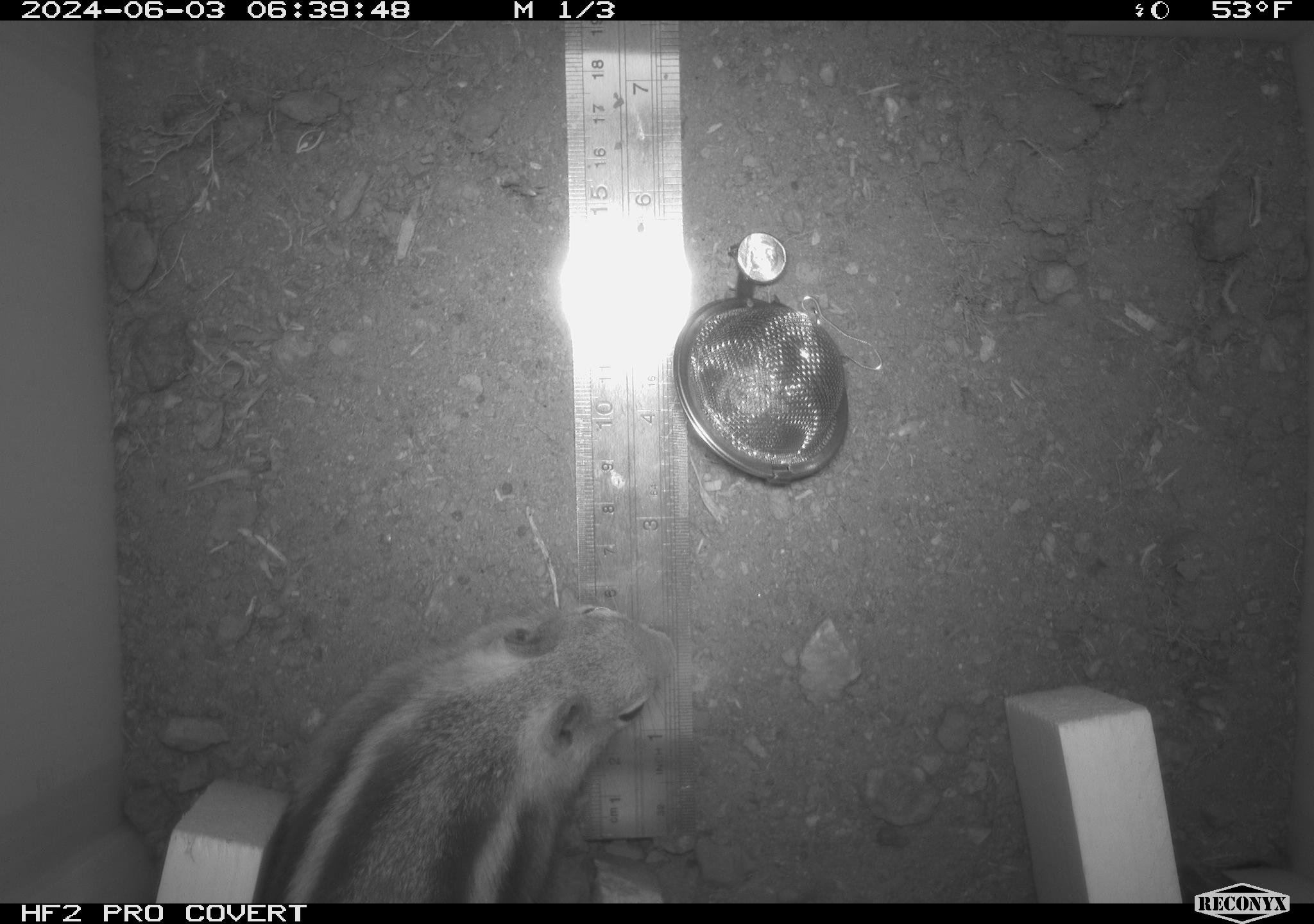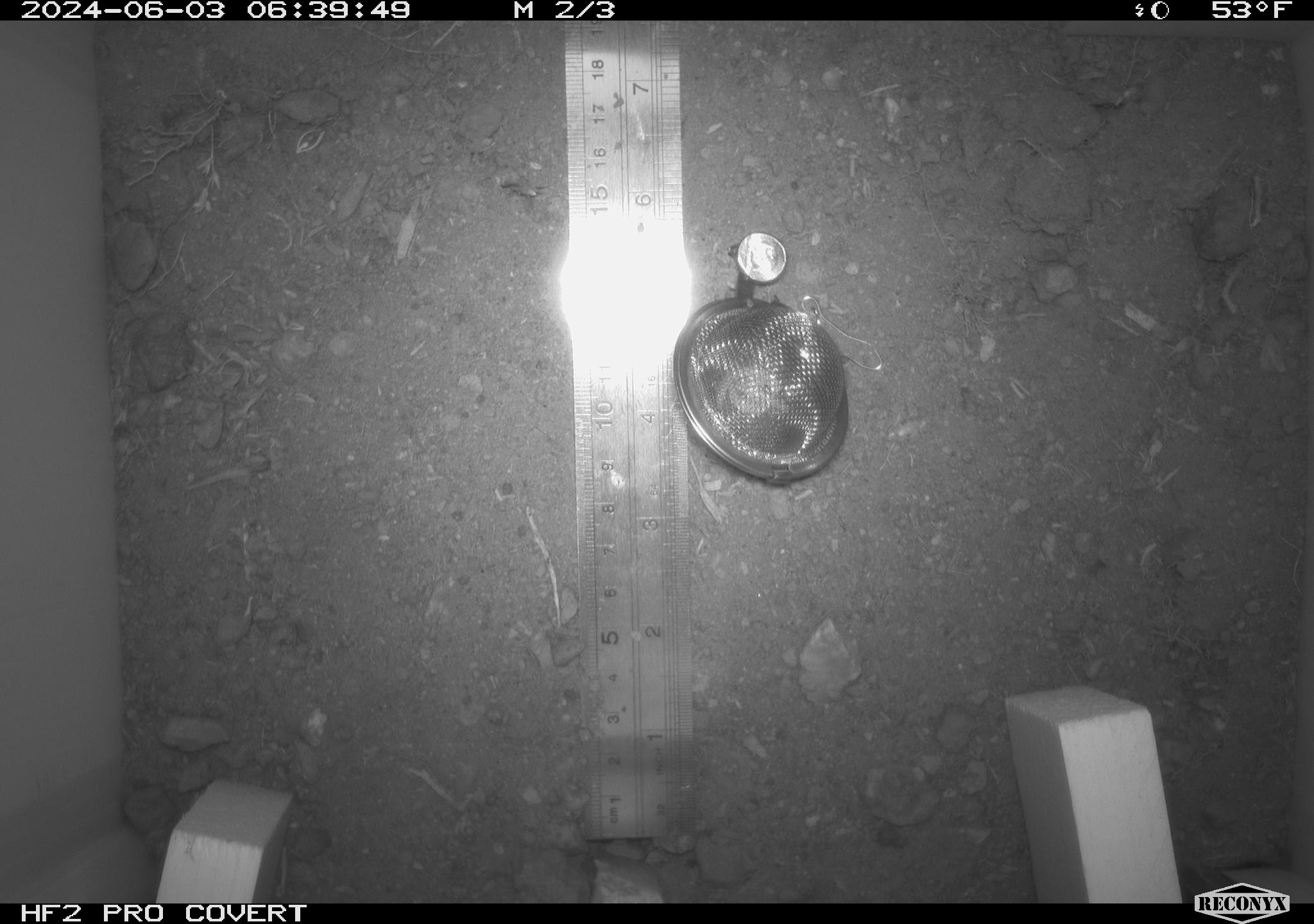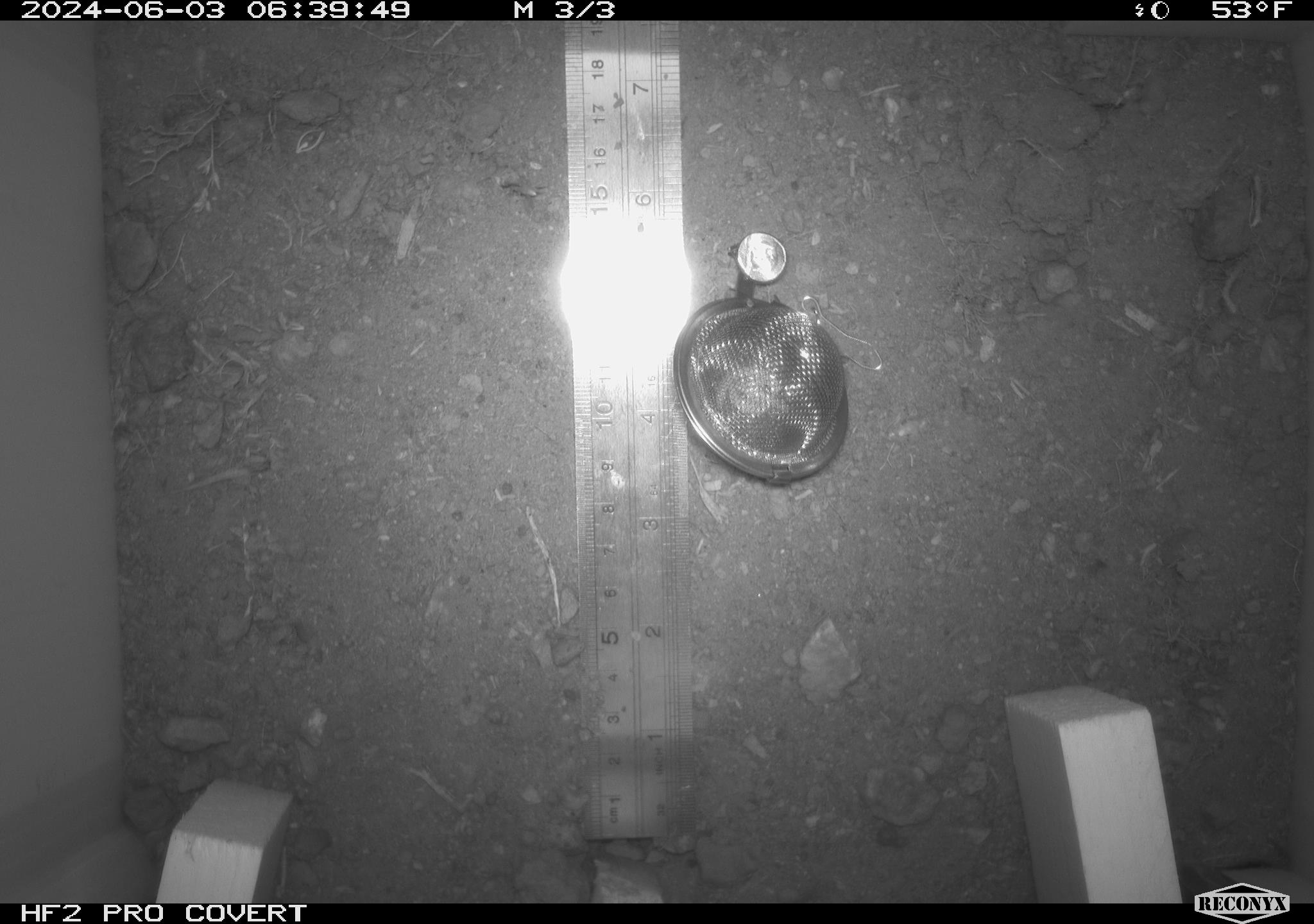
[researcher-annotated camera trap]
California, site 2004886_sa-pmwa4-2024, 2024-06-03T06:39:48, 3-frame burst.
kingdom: Animalia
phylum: Chordata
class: Mammalia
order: Rodentia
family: Sciuridae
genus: Callospermophilus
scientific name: Callospermophilus lateralis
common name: golden mantled ground squirrel